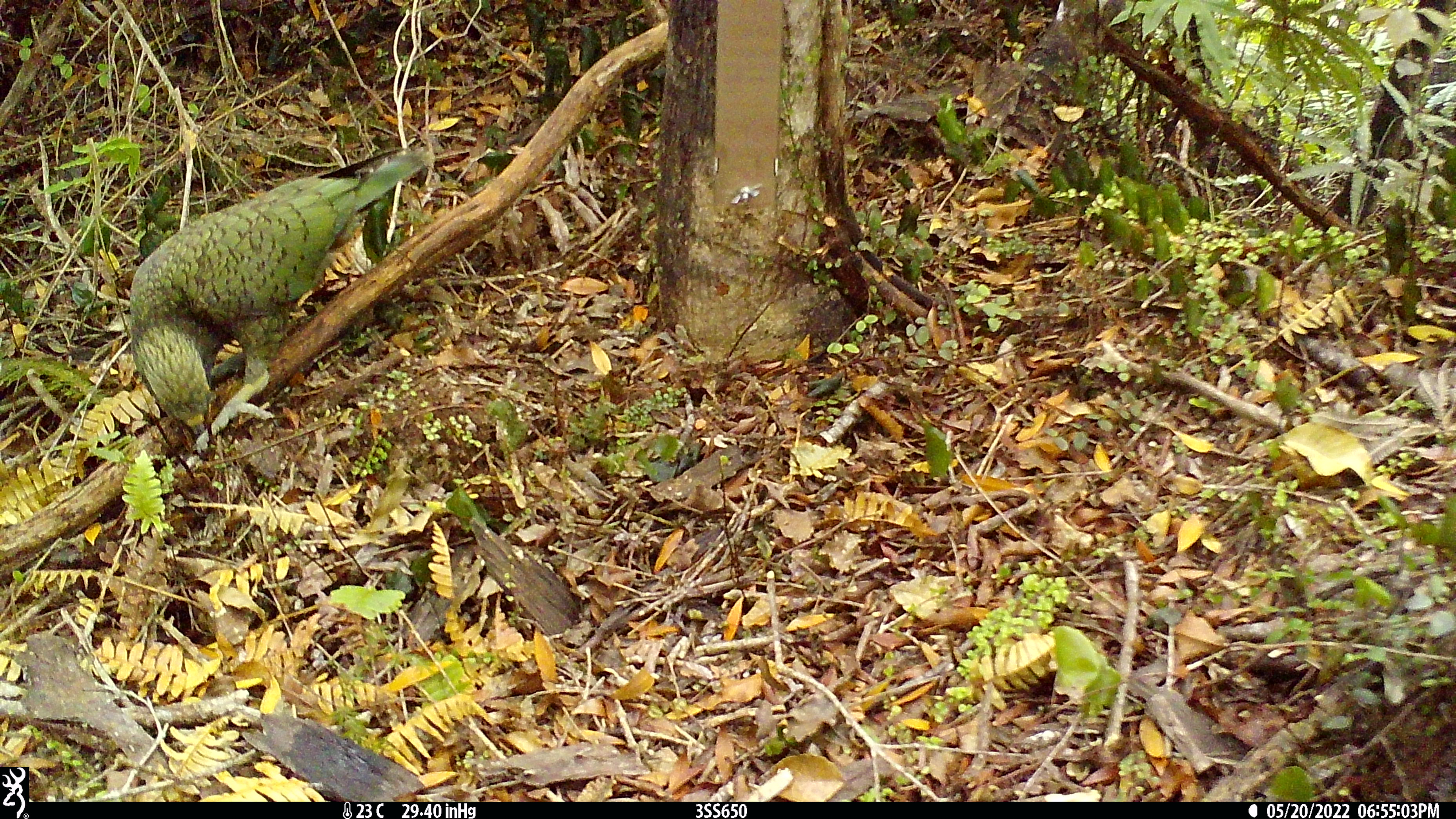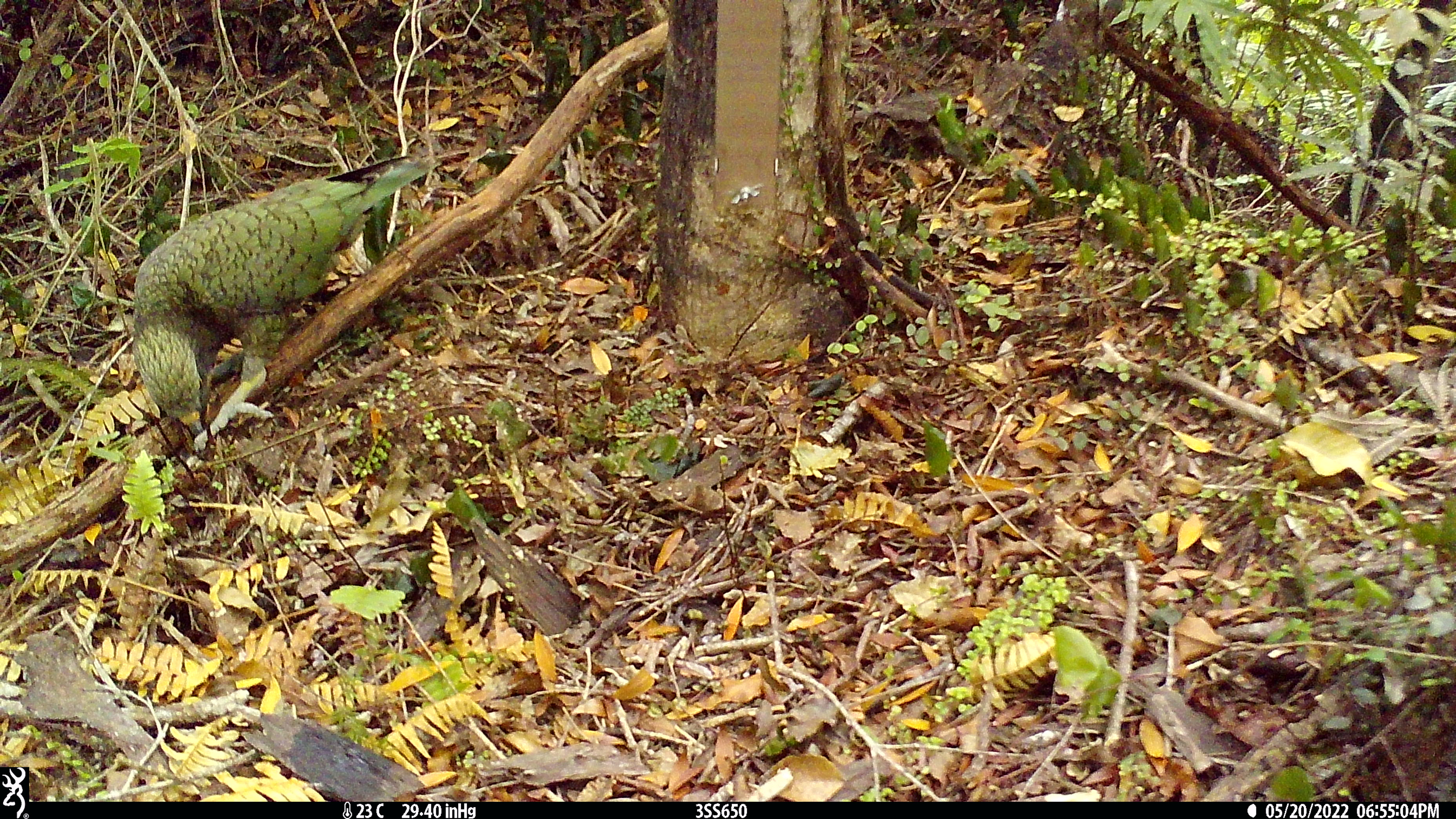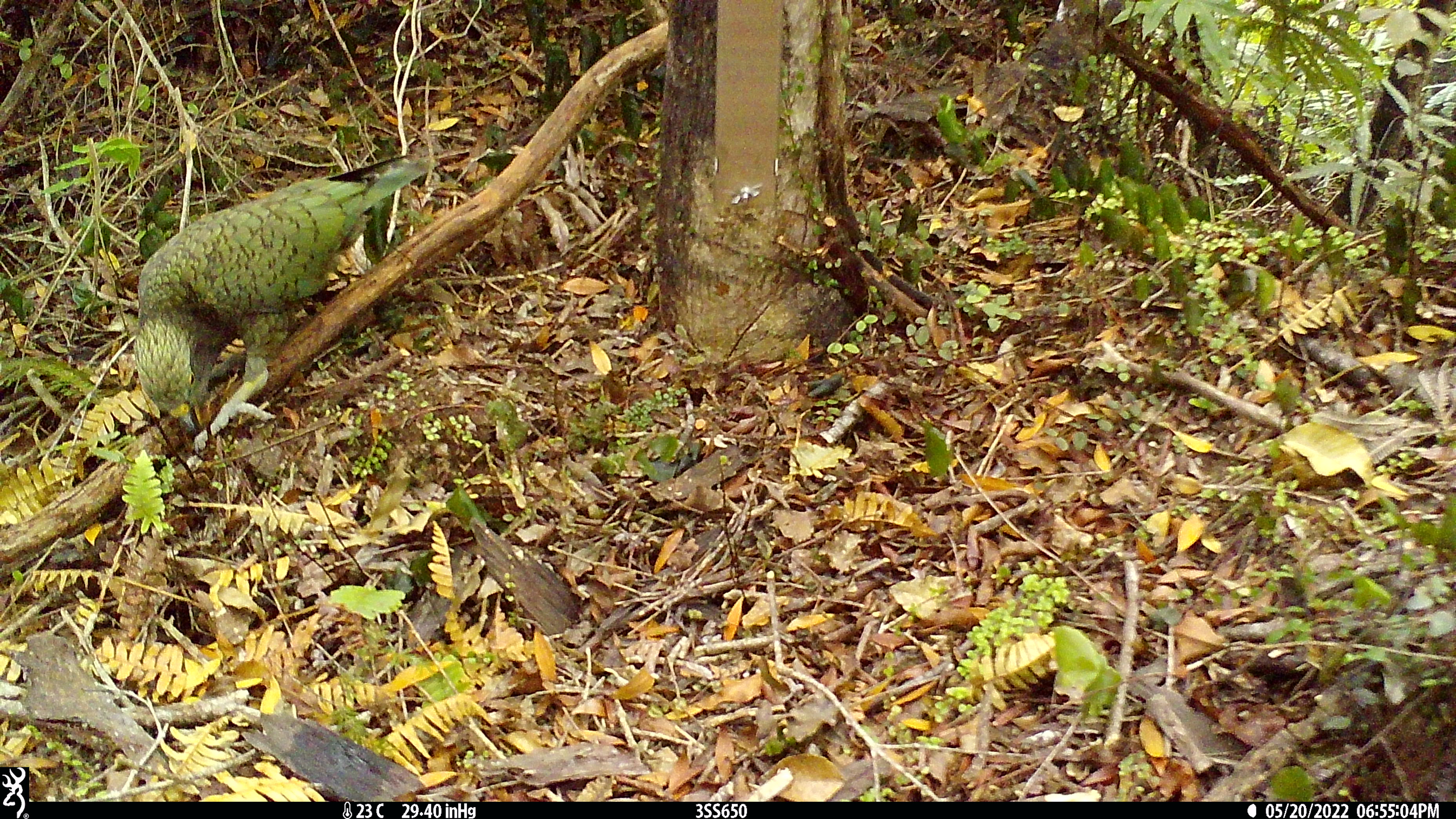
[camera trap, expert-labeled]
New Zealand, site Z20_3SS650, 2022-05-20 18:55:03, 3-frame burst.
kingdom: Animalia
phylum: Chordata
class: Aves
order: Psittaciformes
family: Strigopidae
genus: Nestor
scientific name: Nestor notabilis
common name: kea